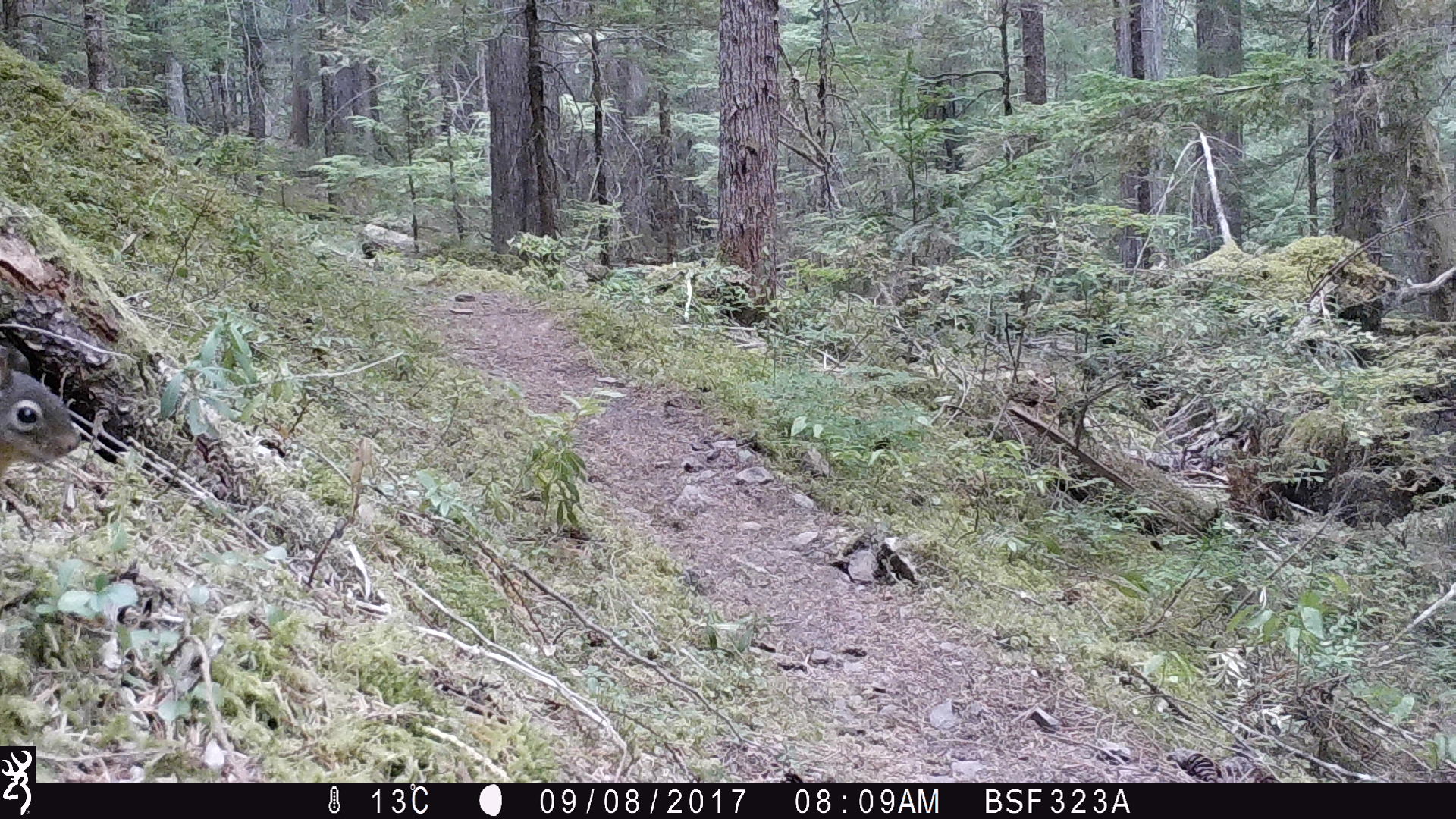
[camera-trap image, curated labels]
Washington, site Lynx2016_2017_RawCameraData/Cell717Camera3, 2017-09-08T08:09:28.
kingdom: Animalia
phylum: Chordata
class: Mammalia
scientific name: Mammalia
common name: small mammal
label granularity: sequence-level